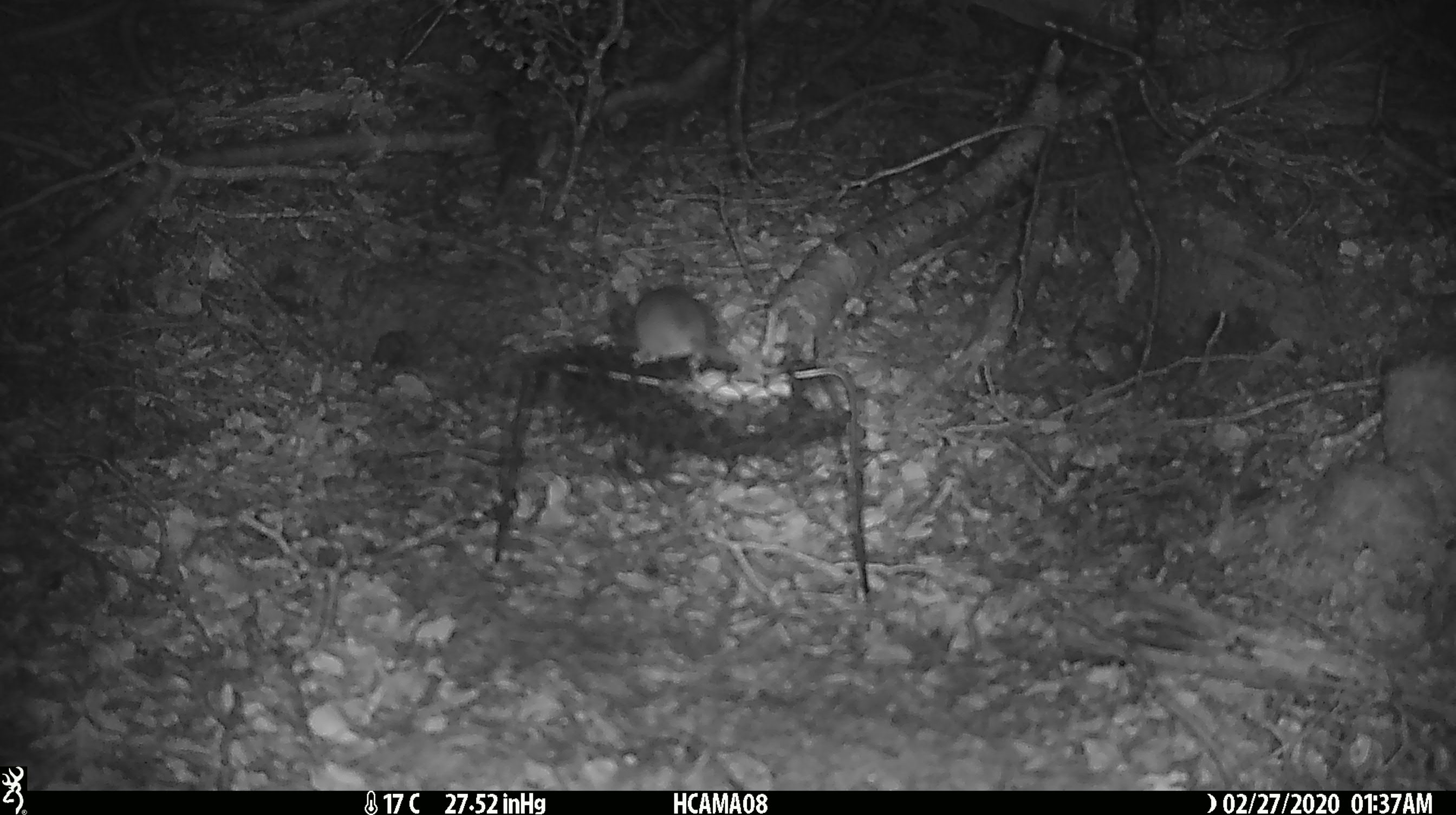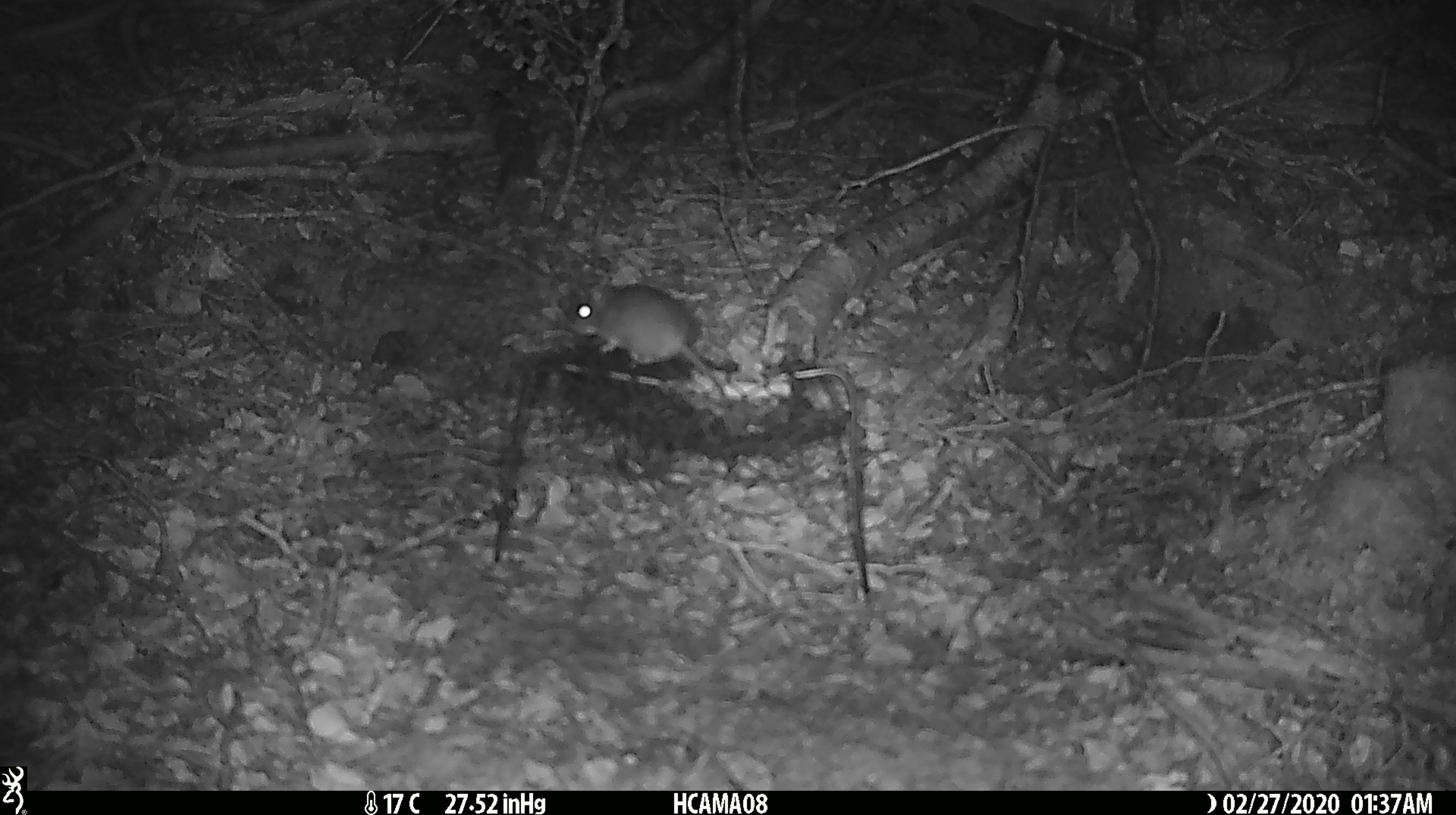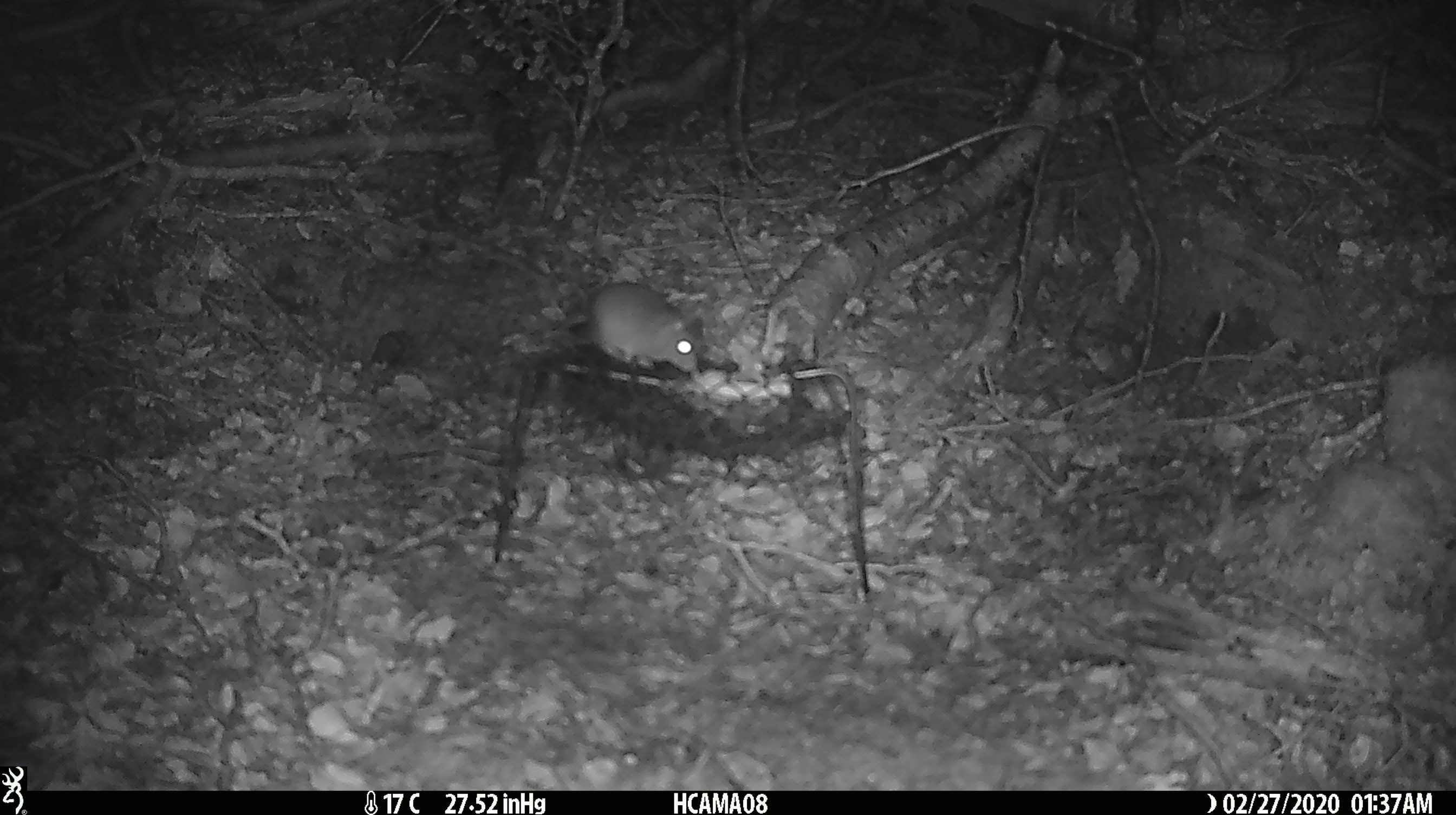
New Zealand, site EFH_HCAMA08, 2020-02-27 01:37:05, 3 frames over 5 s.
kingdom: Animalia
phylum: Chordata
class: Mammalia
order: Rodentia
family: Muridae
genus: Mus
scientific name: Mus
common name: mouse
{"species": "mouse (Mus)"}